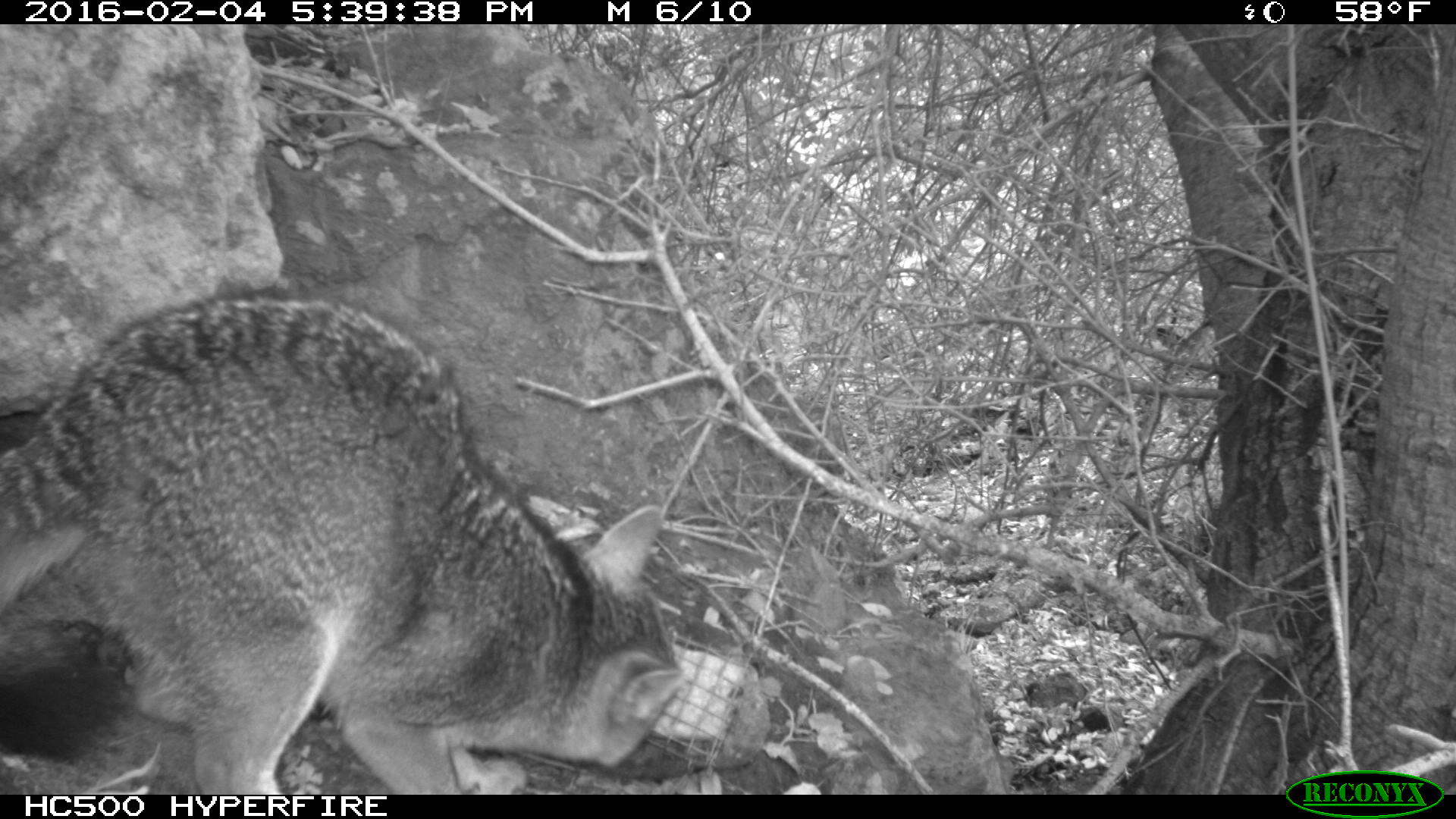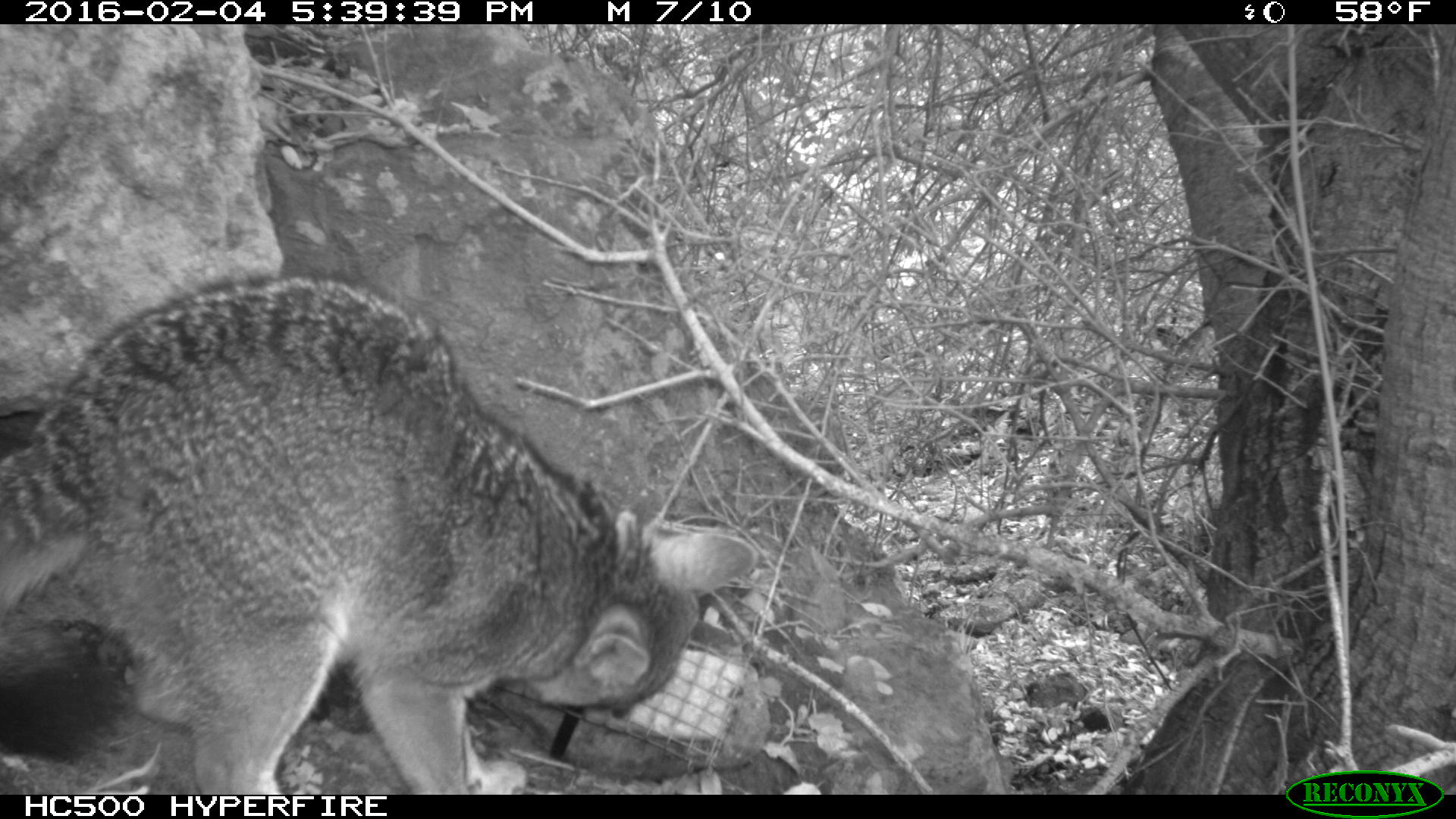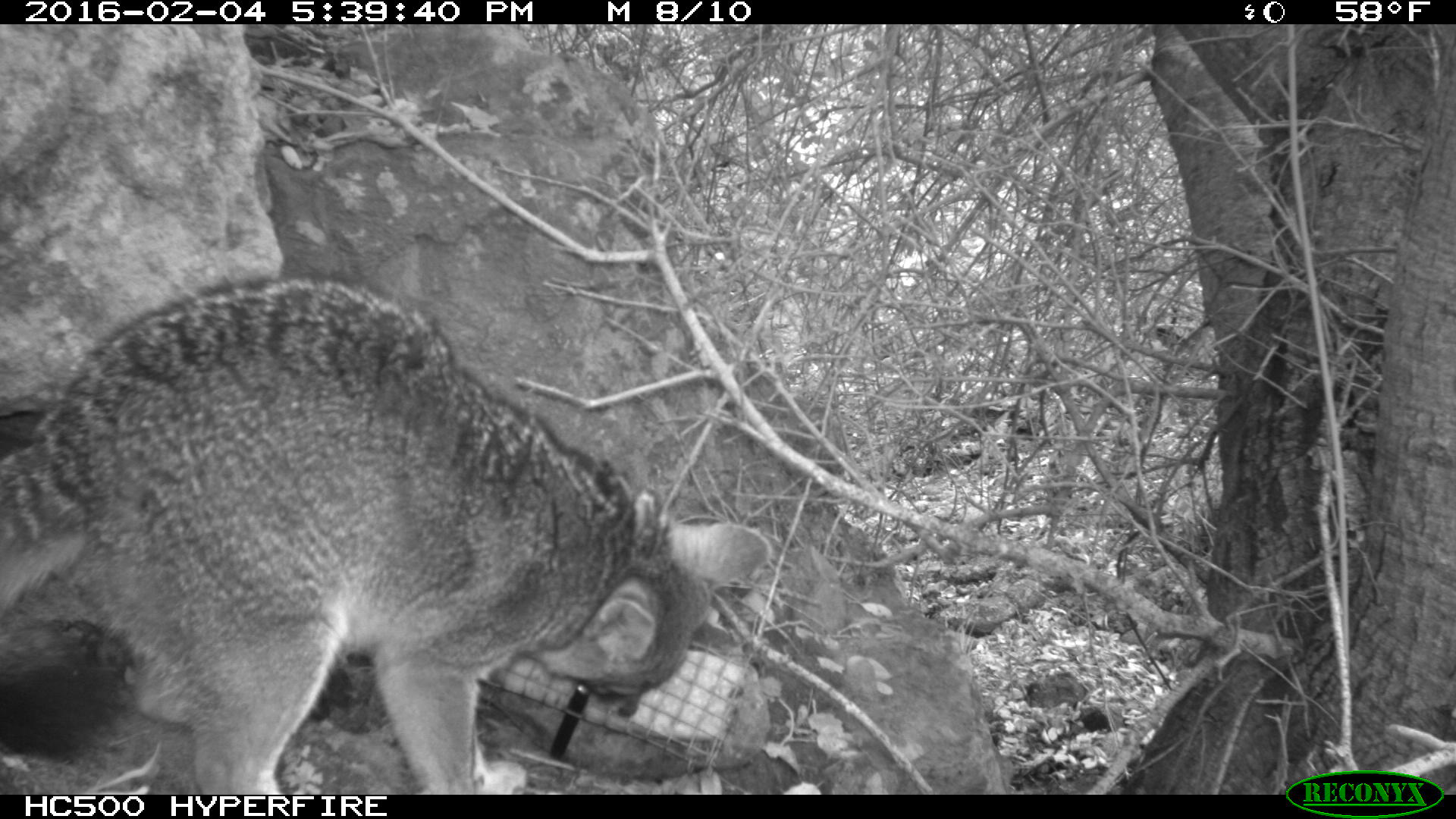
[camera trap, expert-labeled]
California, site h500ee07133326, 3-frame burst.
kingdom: Animalia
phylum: Chordata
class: Mammalia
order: Carnivora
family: Canidae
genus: Urocyon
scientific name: Urocyon littoralis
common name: island fox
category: fox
Fox (island fox) (Urocyon littoralis).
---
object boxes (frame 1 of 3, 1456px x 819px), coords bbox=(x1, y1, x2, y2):
fox: bbox=(0, 288, 678, 793)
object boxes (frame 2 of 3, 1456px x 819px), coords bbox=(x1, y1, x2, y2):
fox: bbox=(0, 274, 758, 795)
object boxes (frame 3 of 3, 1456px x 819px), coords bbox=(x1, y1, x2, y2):
fox: bbox=(0, 274, 770, 795)